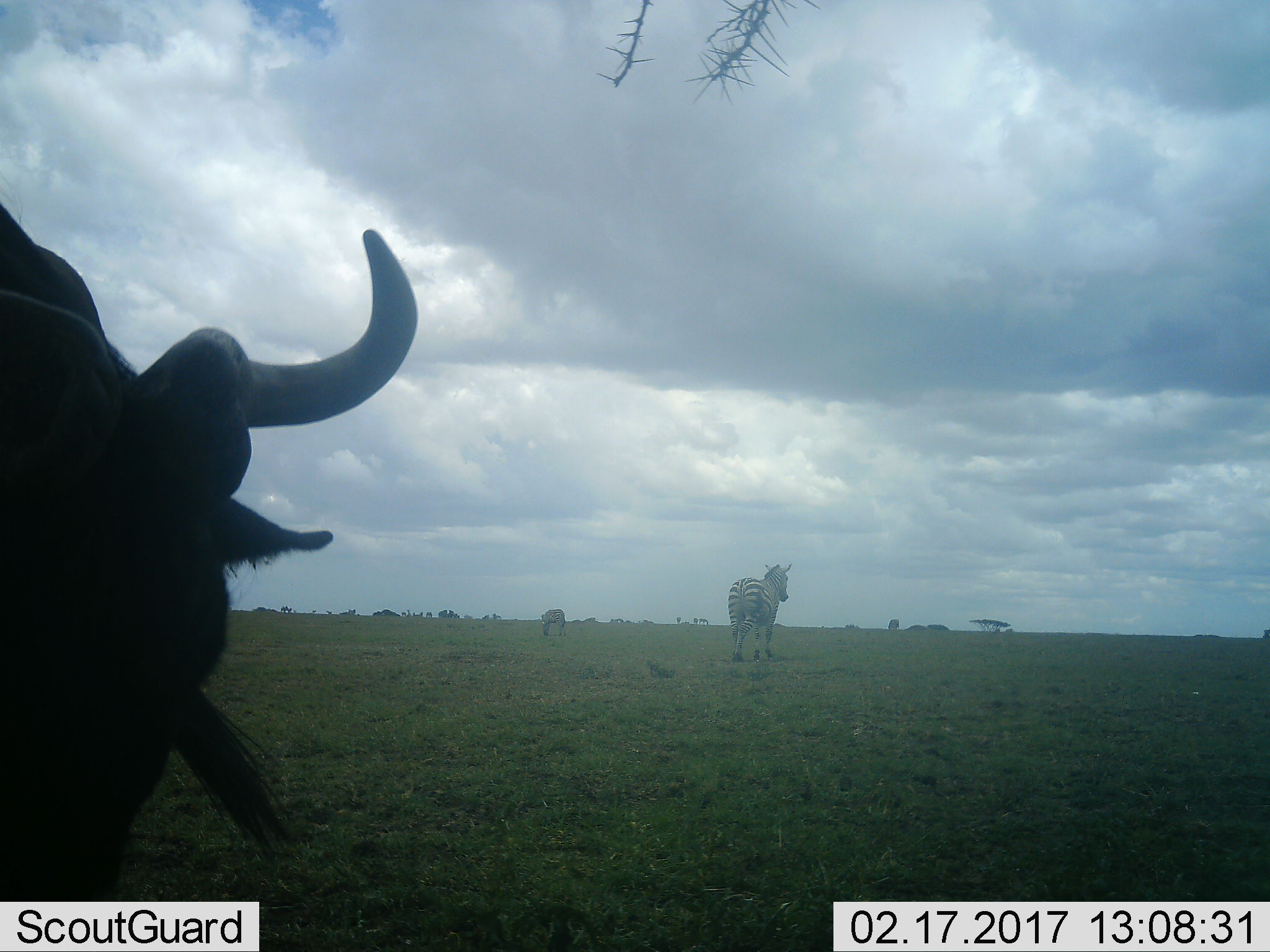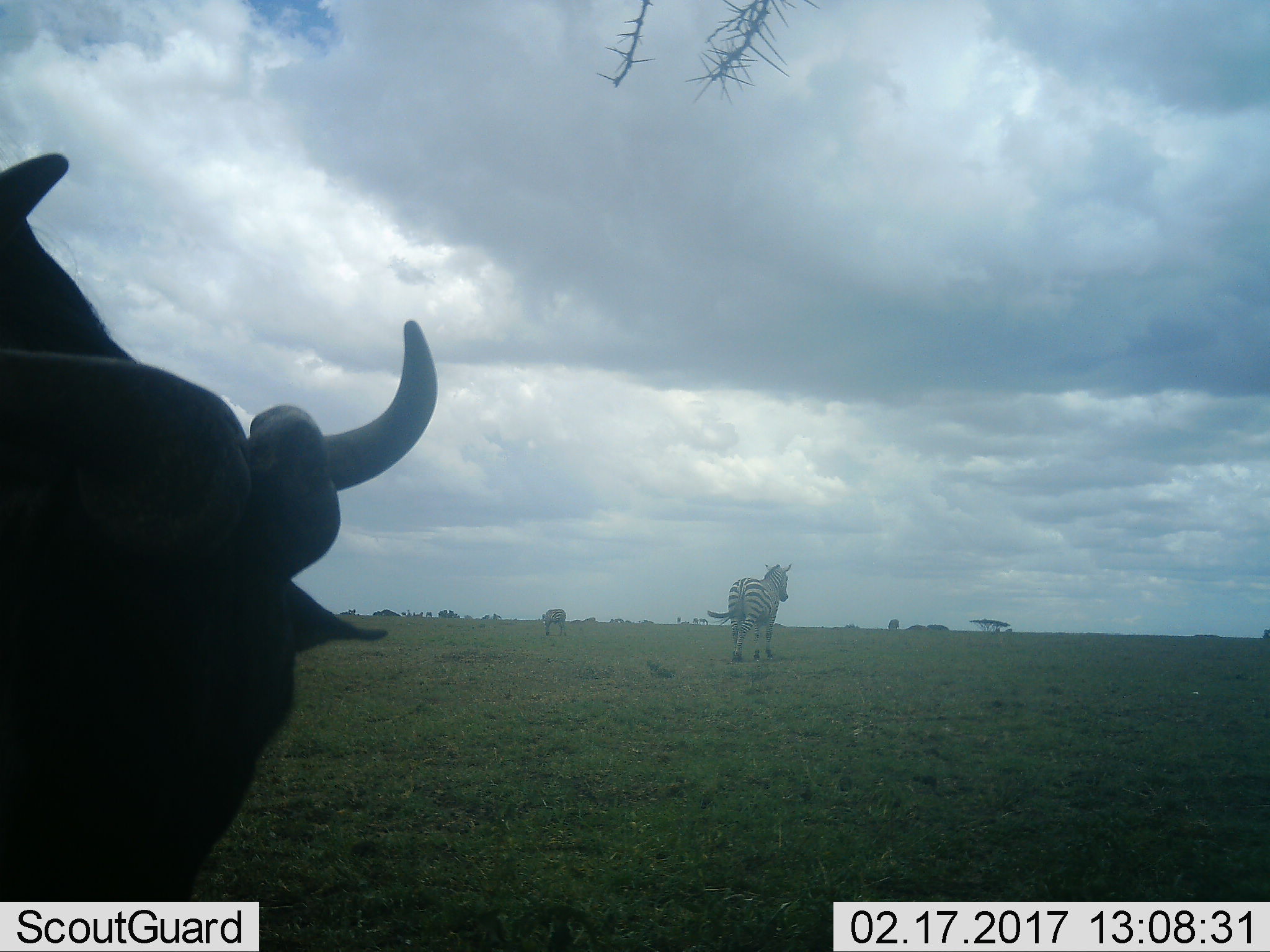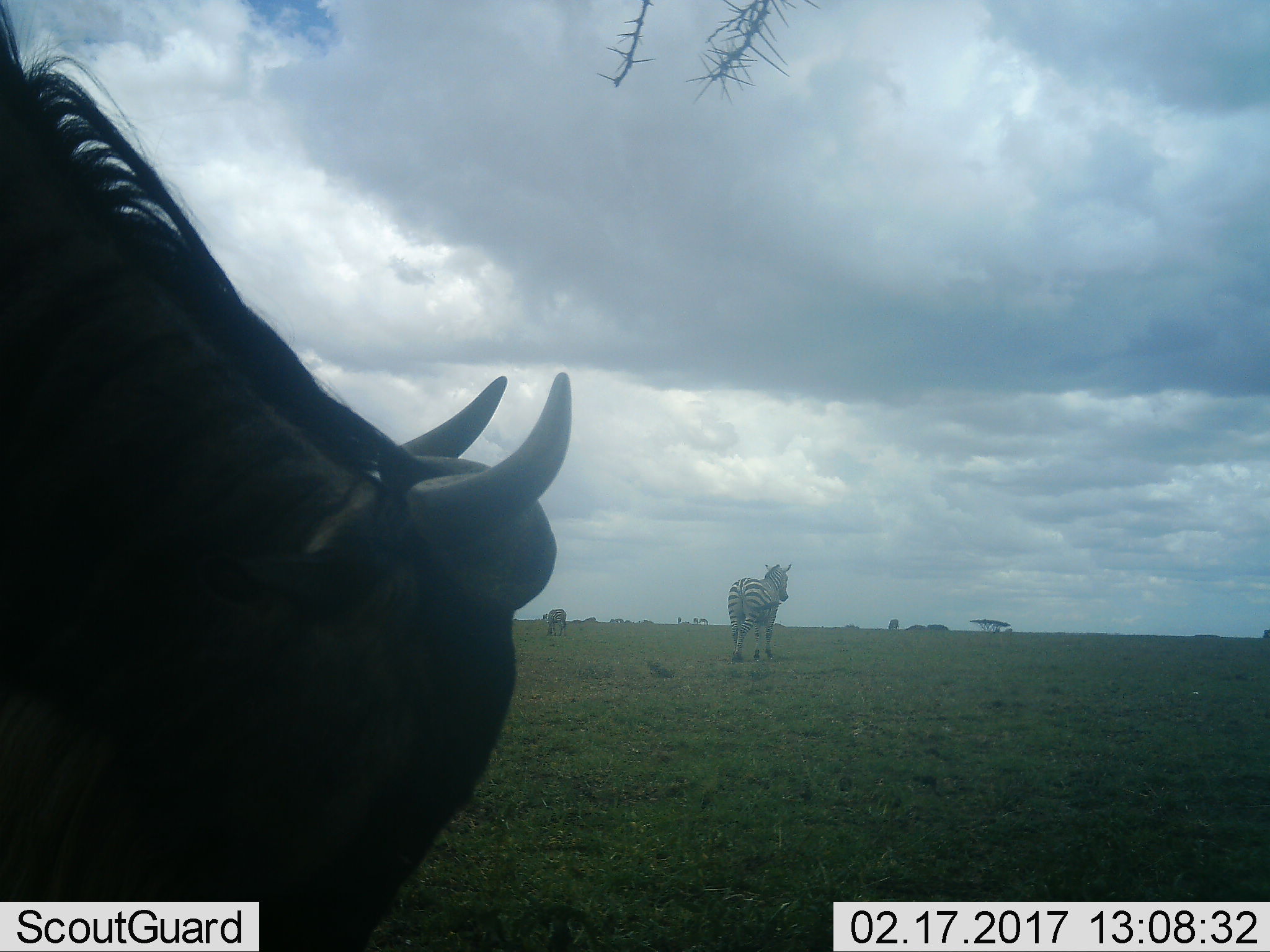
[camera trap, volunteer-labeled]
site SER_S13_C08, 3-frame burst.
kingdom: Animalia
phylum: Chordata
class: Mammalia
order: Artiodactyla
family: Bovidae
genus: Connochaetes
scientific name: Connochaetes taurinus taurinus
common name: blue wildebeest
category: wildebeestblue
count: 1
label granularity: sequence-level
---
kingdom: Animalia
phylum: Chordata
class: Mammalia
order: Perissodactyla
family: Equidae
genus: Equus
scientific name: Equus quagga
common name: plains zebra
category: zebraplains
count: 2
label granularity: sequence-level